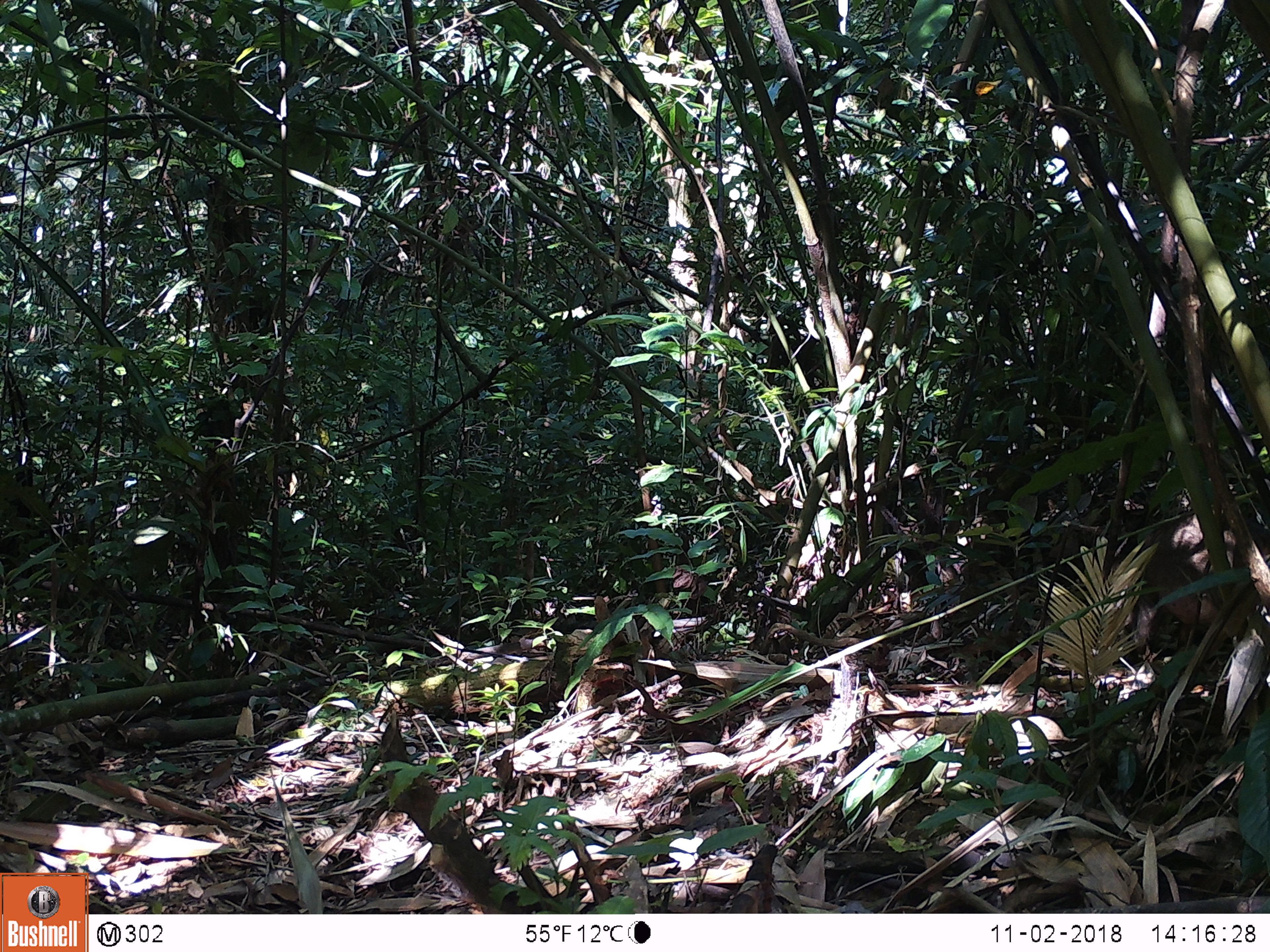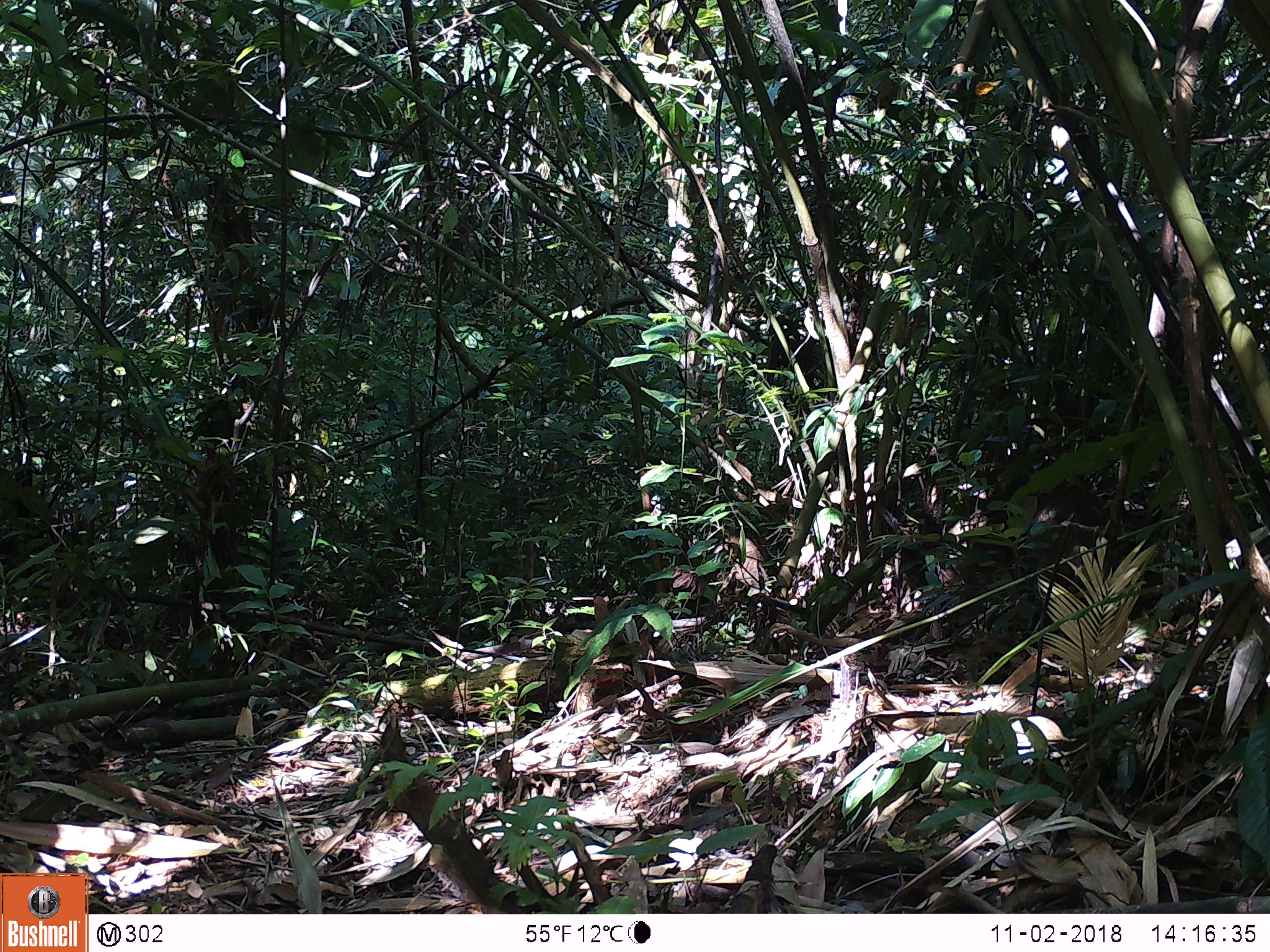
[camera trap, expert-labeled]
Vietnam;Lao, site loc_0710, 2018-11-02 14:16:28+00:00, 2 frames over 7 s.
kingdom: Animalia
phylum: Chordata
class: Mammalia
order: Artiodactyla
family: Suidae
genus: Sus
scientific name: Sus scrofa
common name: eurasian wild pig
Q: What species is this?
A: Eurasian wild pig (Sus scrofa).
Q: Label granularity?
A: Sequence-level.